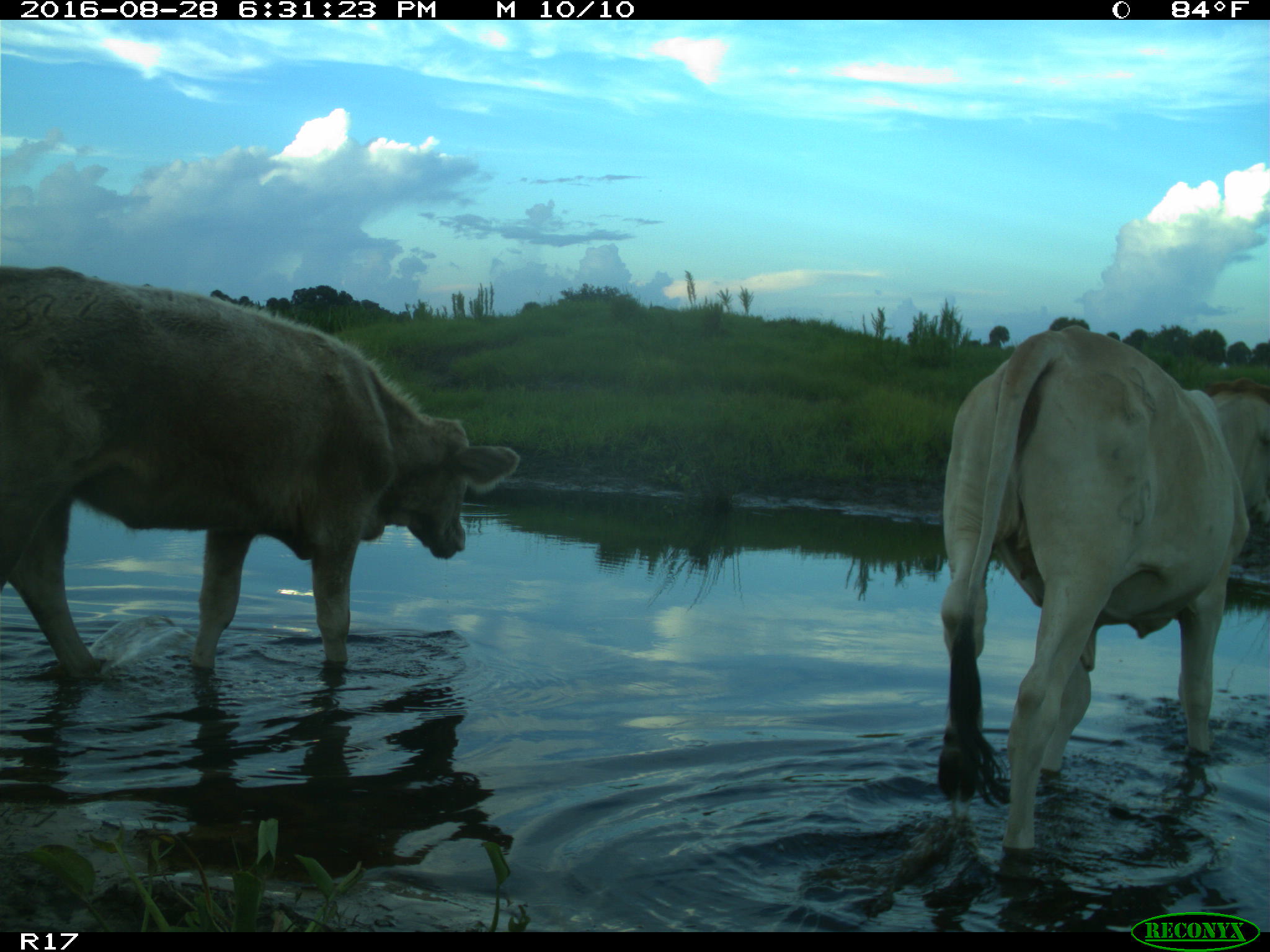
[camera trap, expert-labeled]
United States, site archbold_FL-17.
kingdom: Animalia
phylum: Chordata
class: Mammalia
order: Artiodactyla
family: Bovidae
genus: Bos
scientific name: Bos taurus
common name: domestic cow